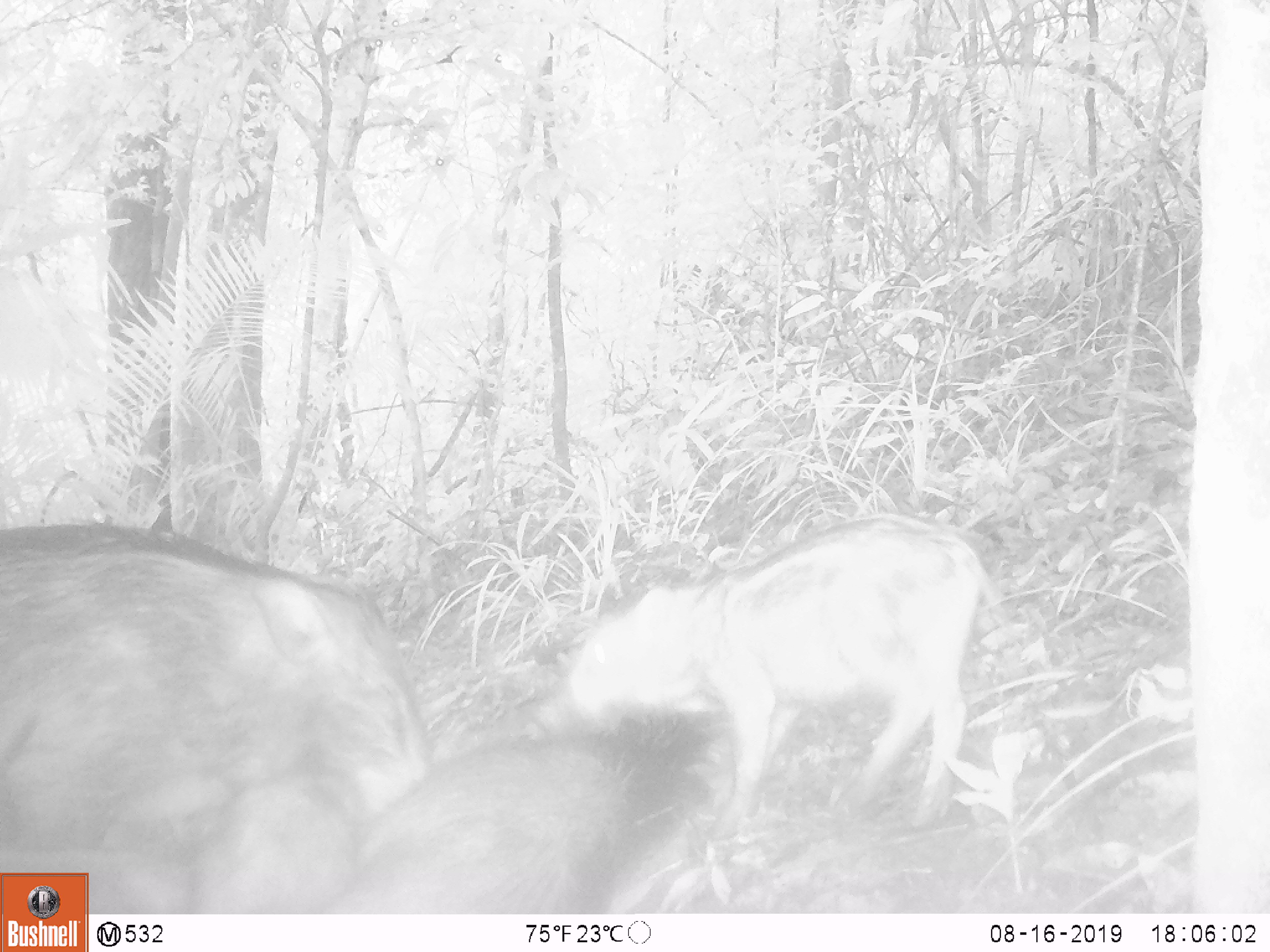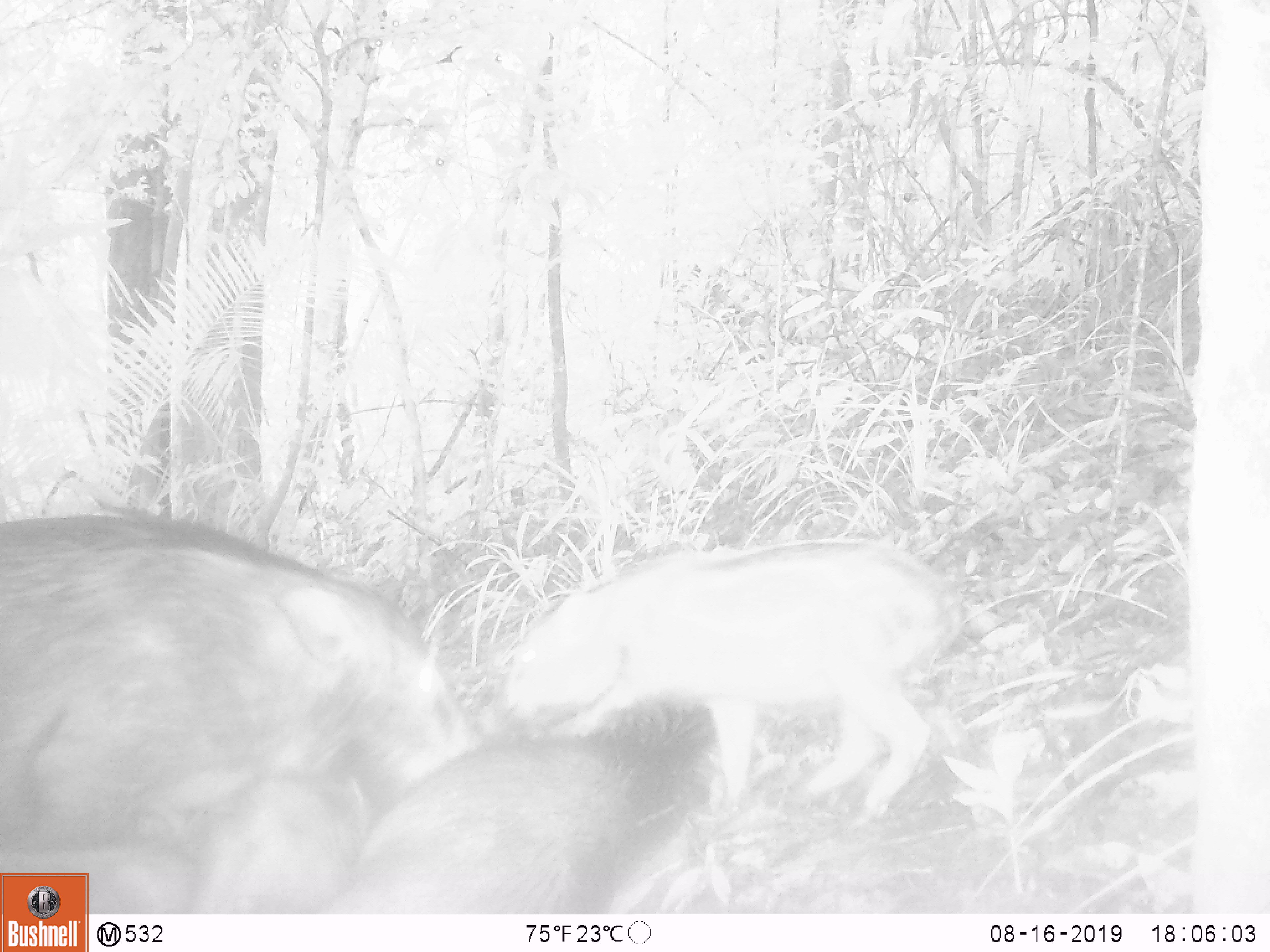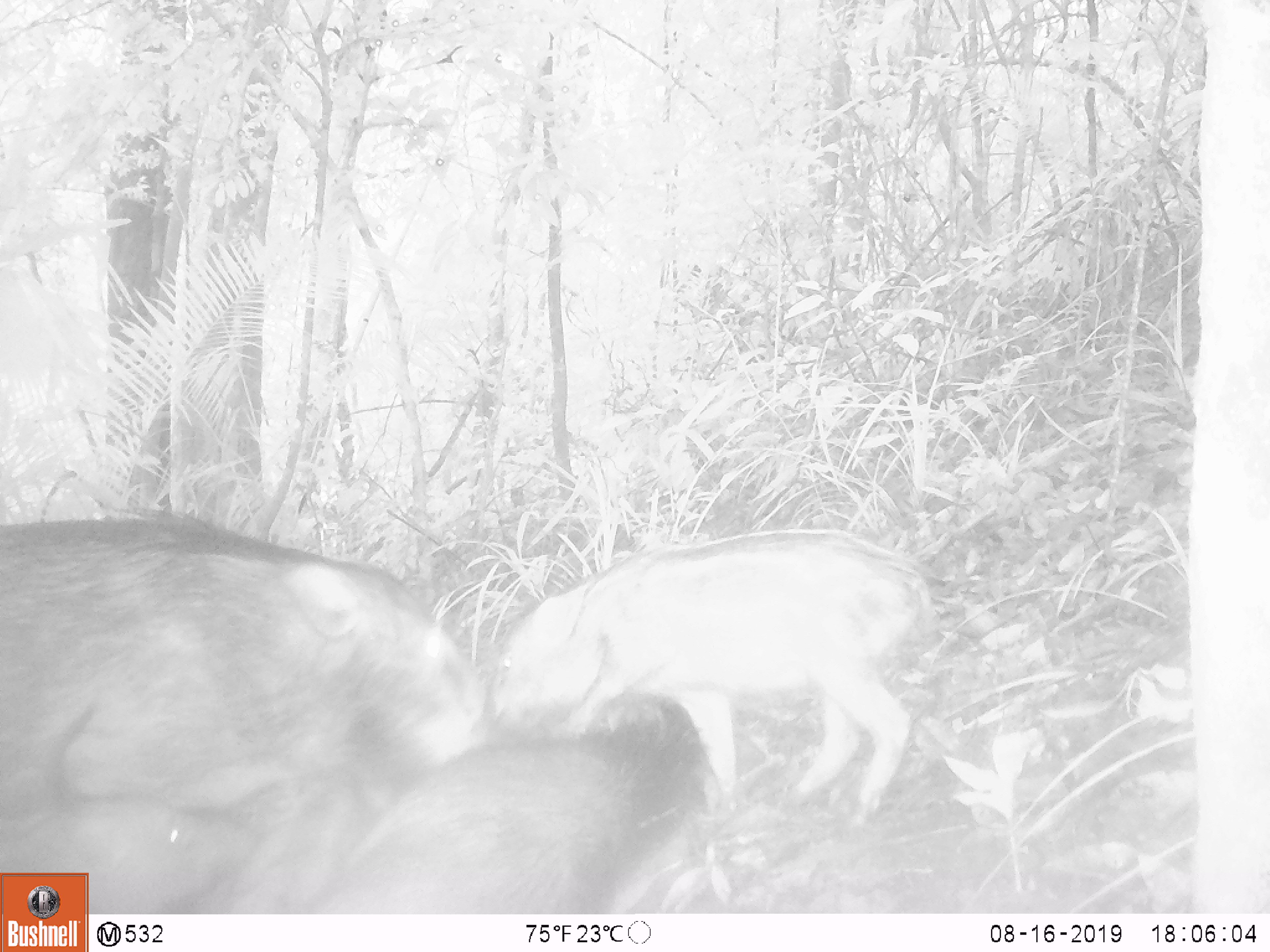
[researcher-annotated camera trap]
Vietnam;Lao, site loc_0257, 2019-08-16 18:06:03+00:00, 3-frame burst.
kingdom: Animalia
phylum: Chordata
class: Mammalia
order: Artiodactyla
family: Suidae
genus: Sus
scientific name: Sus scrofa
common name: eurasian wild pig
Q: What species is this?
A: Eurasian wild pig (Sus scrofa).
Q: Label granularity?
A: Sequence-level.